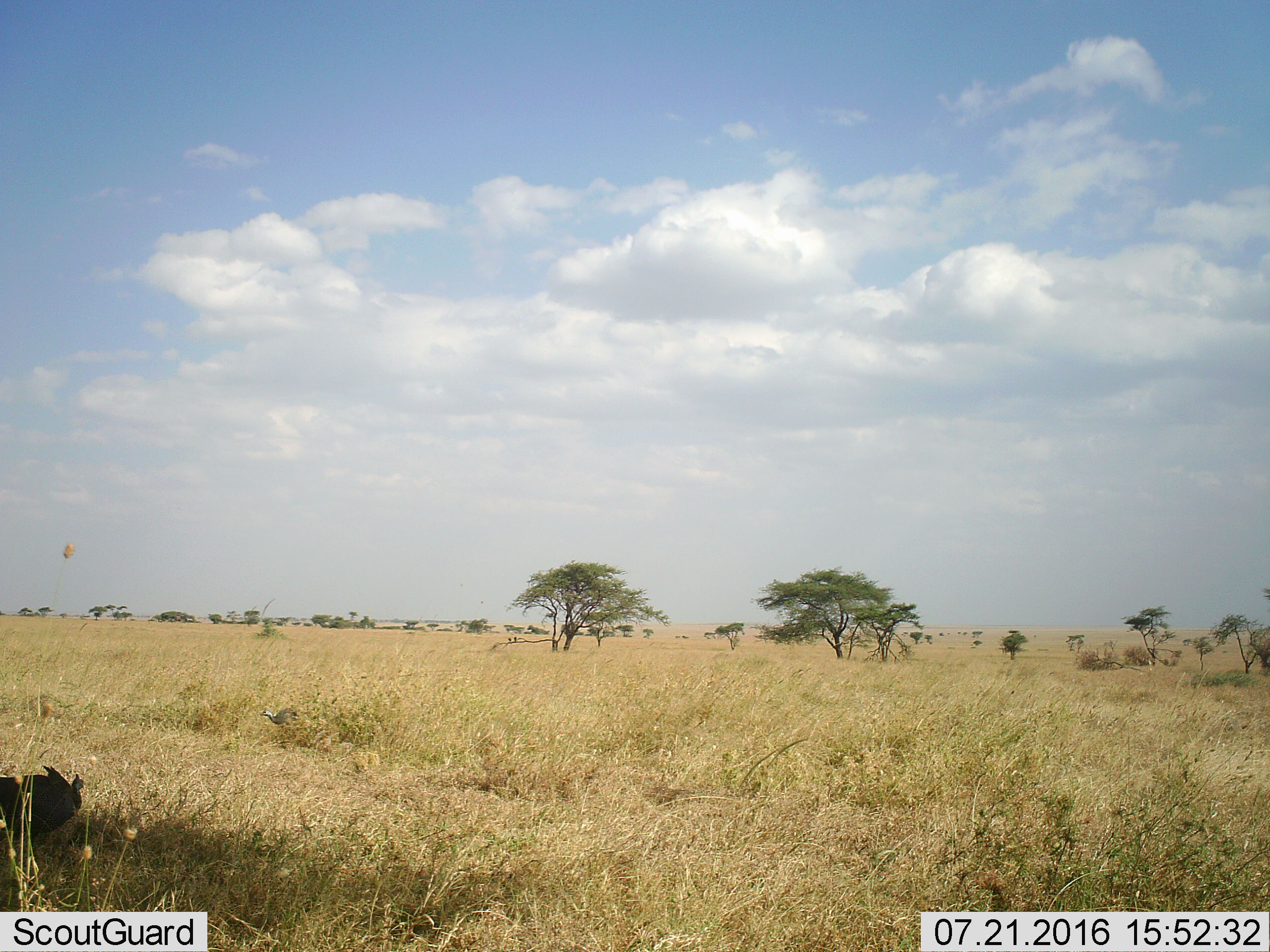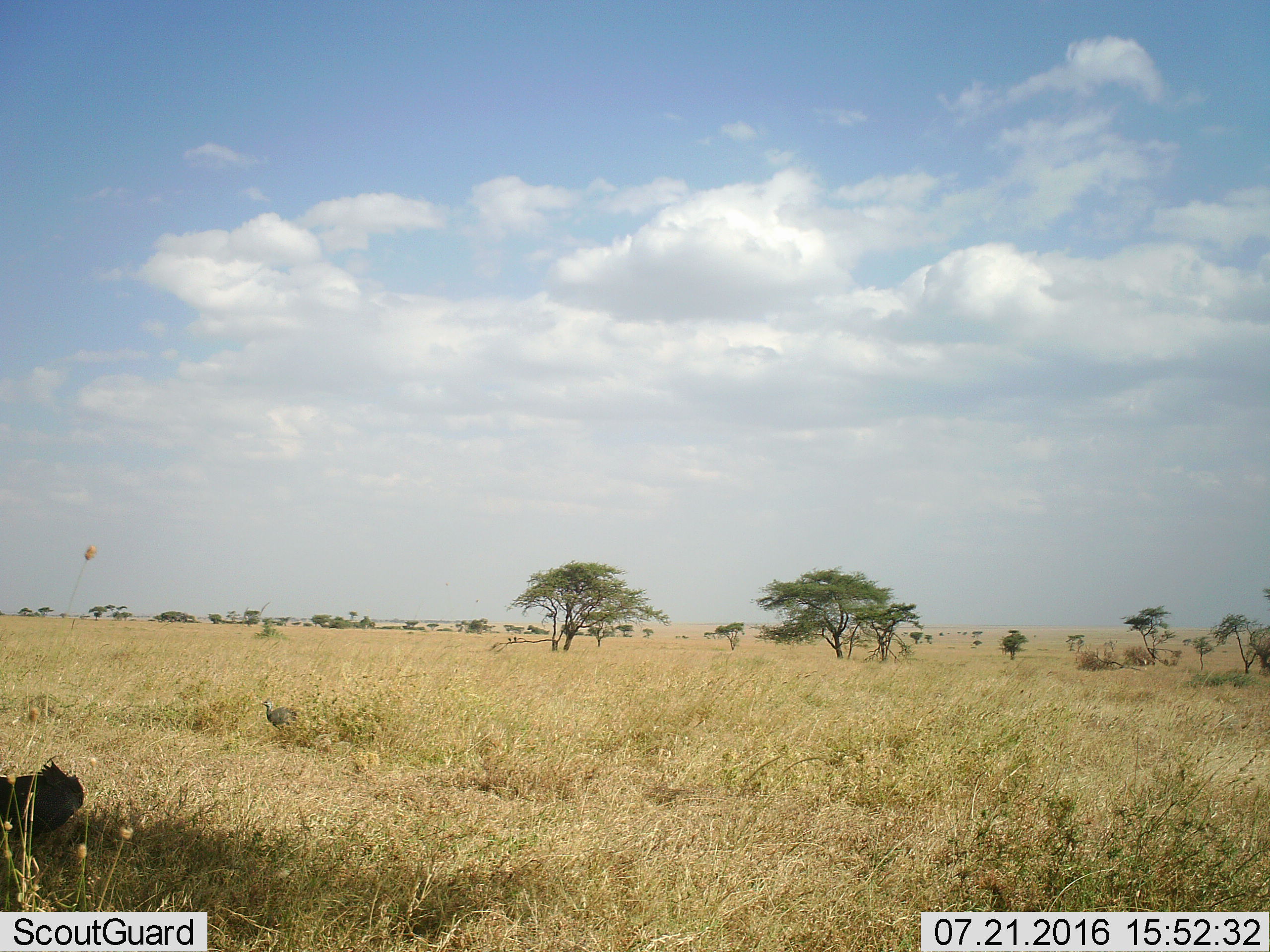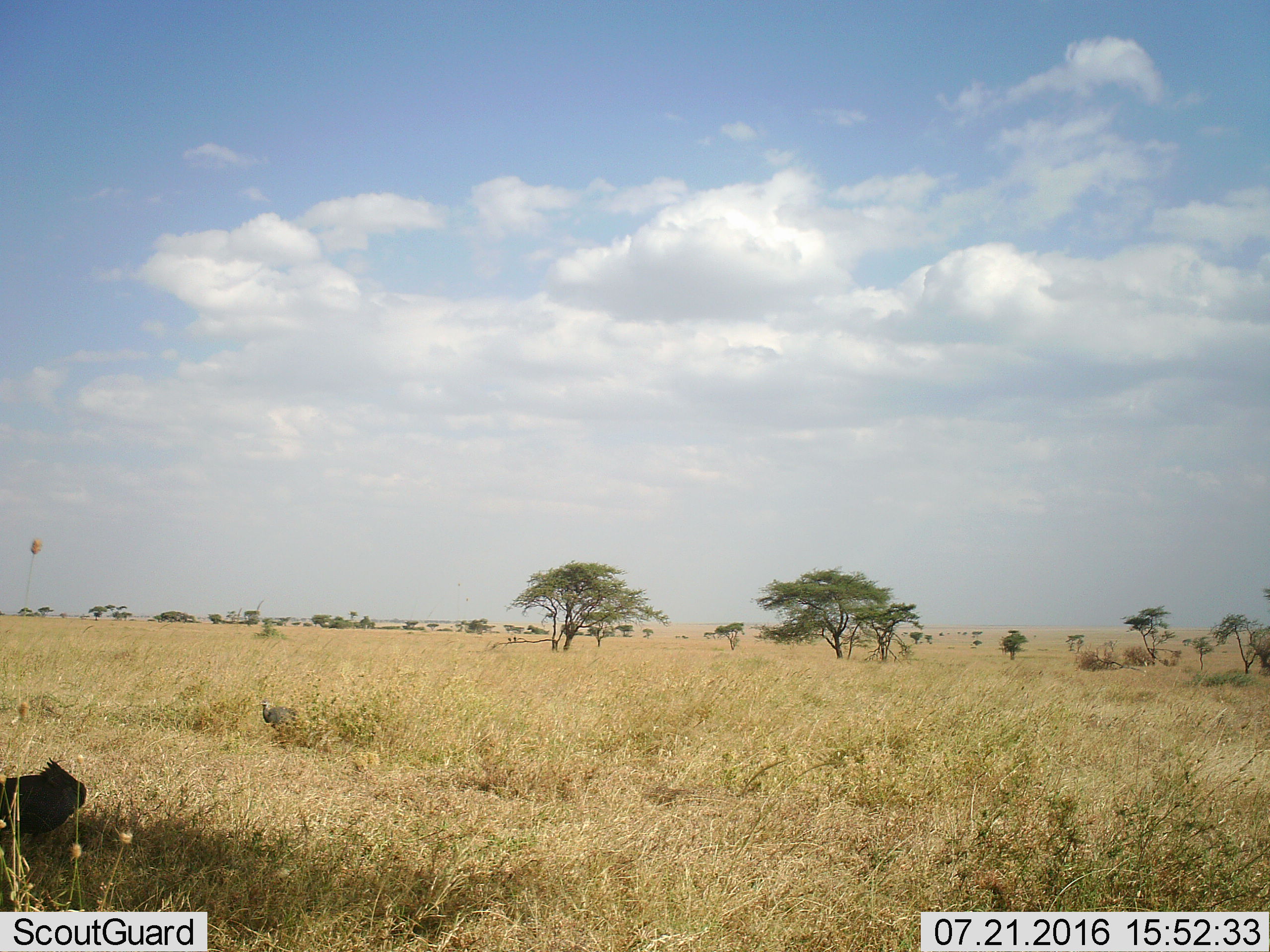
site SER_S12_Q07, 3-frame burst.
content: unidentified animal